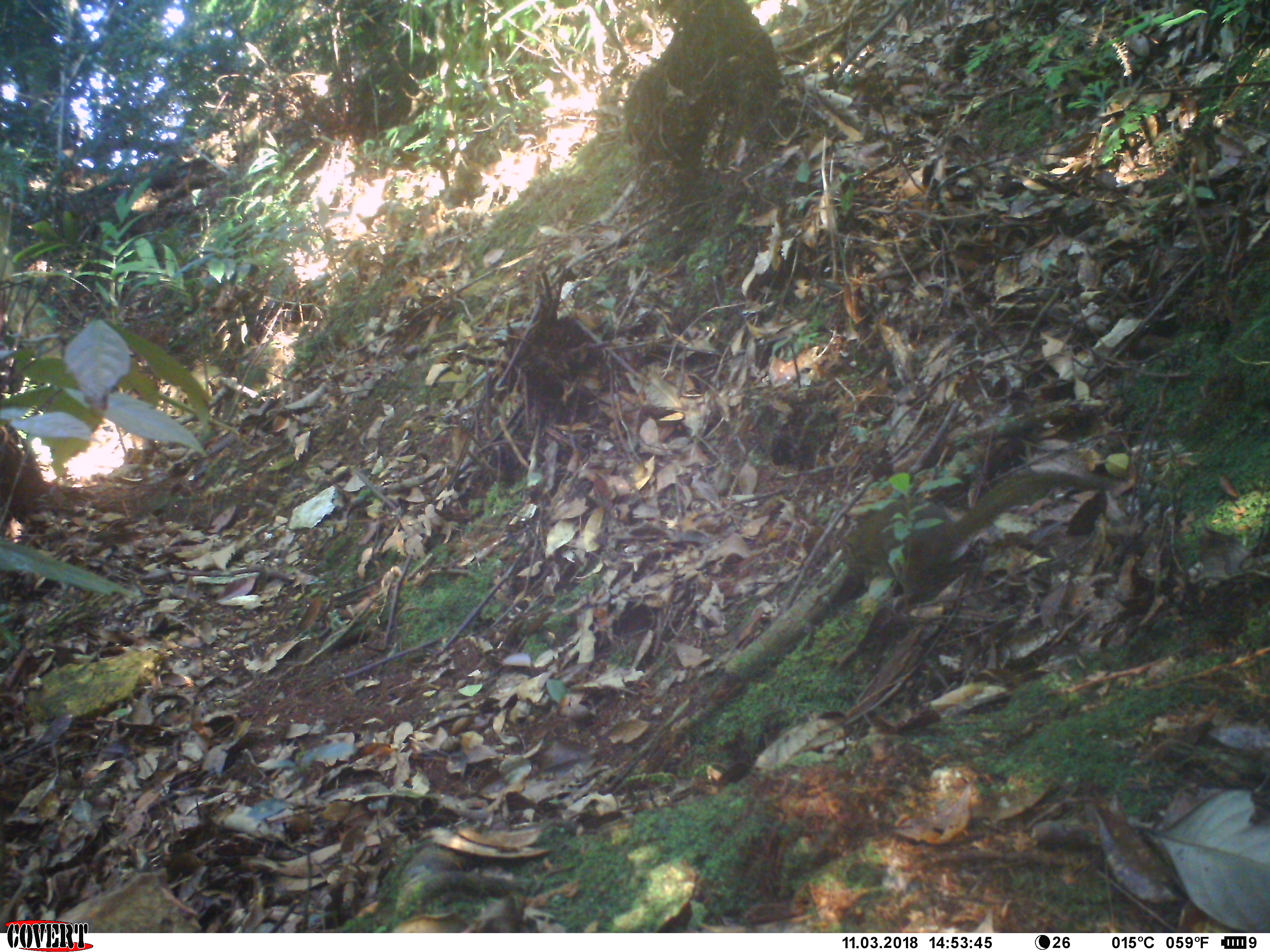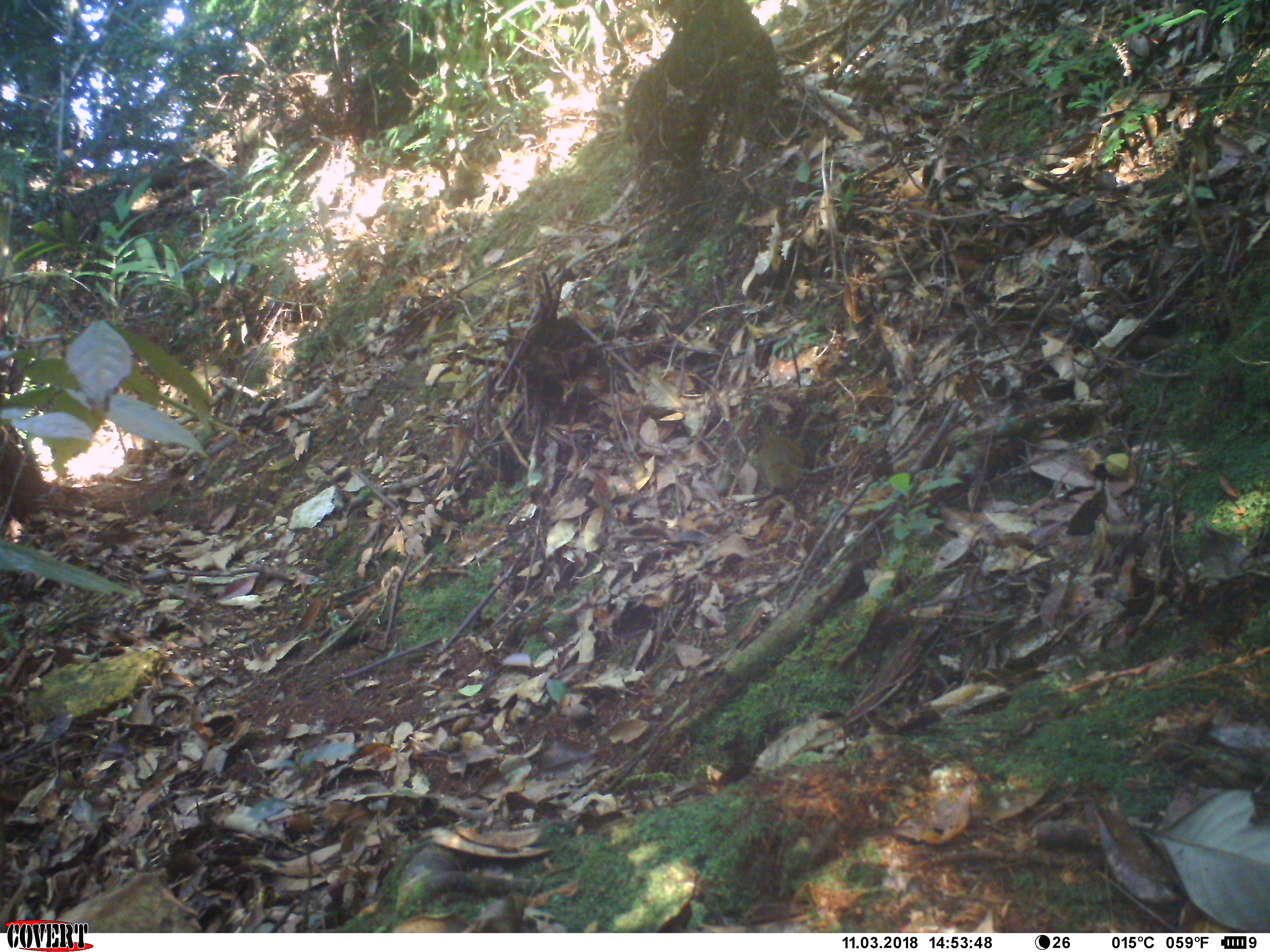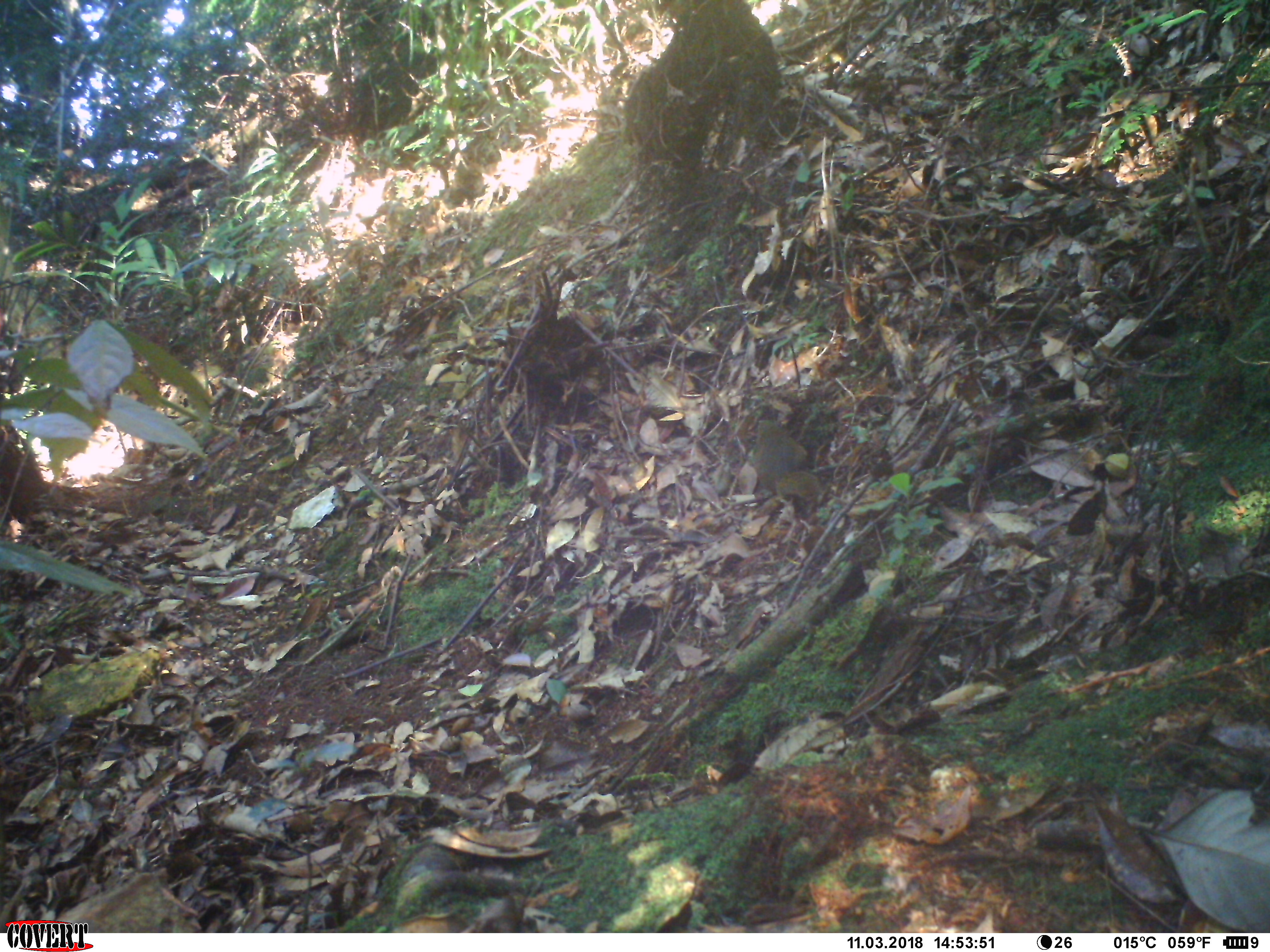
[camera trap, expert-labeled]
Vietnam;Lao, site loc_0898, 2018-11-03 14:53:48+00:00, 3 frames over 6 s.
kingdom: Animalia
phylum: Chordata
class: Mammalia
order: Scandentia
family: Tupaiidae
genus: Tupaia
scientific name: Tupaia belangeri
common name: northern treeshrew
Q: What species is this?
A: Northern treeshrew (Tupaia belangeri).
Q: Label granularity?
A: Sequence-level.